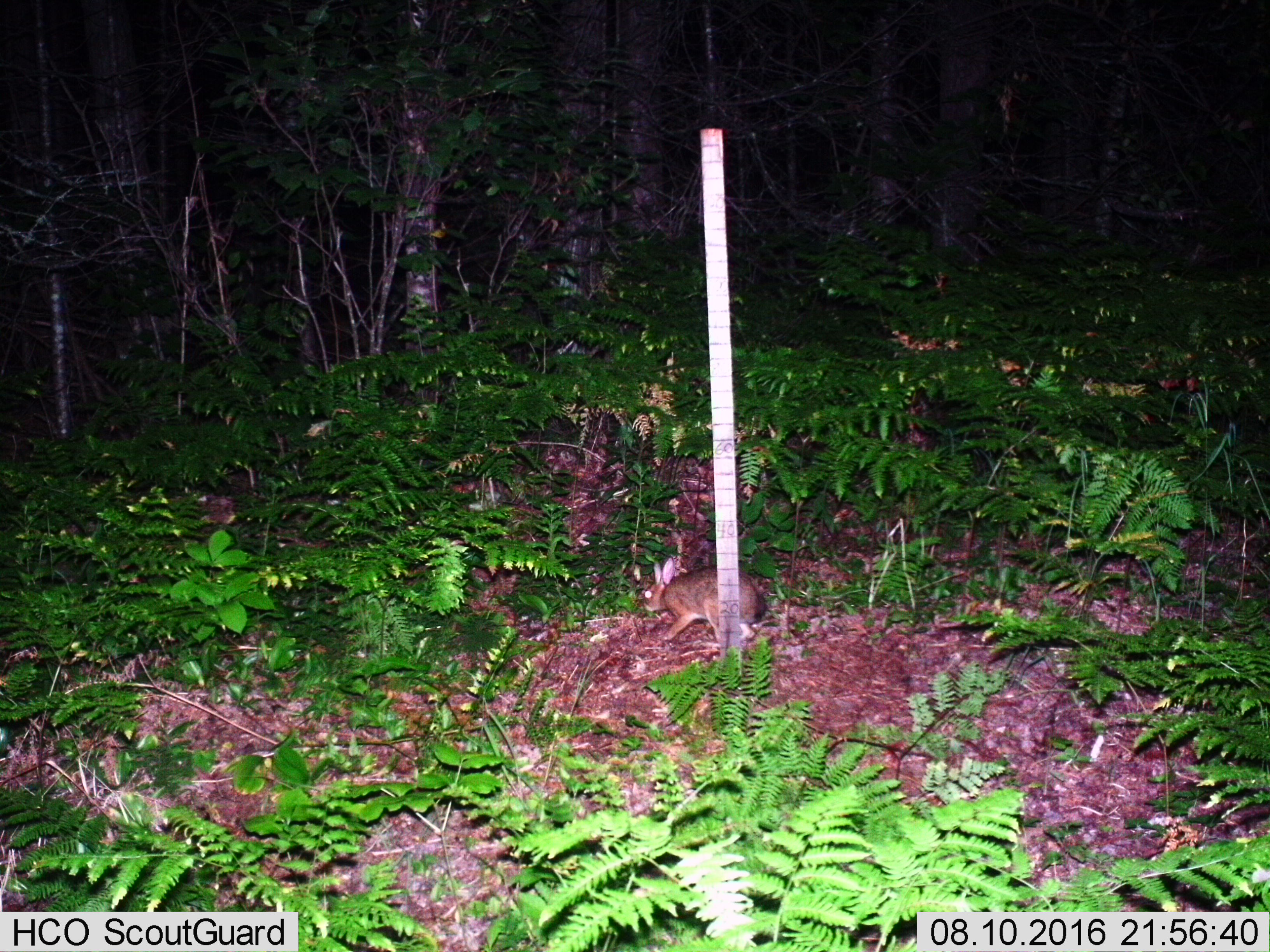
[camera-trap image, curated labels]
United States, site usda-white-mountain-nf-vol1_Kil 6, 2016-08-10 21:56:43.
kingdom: Animalia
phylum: Chordata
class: Mammalia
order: Lagomorpha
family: Leporidae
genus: Lepus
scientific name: Lepus americanus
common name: snowshoe hare